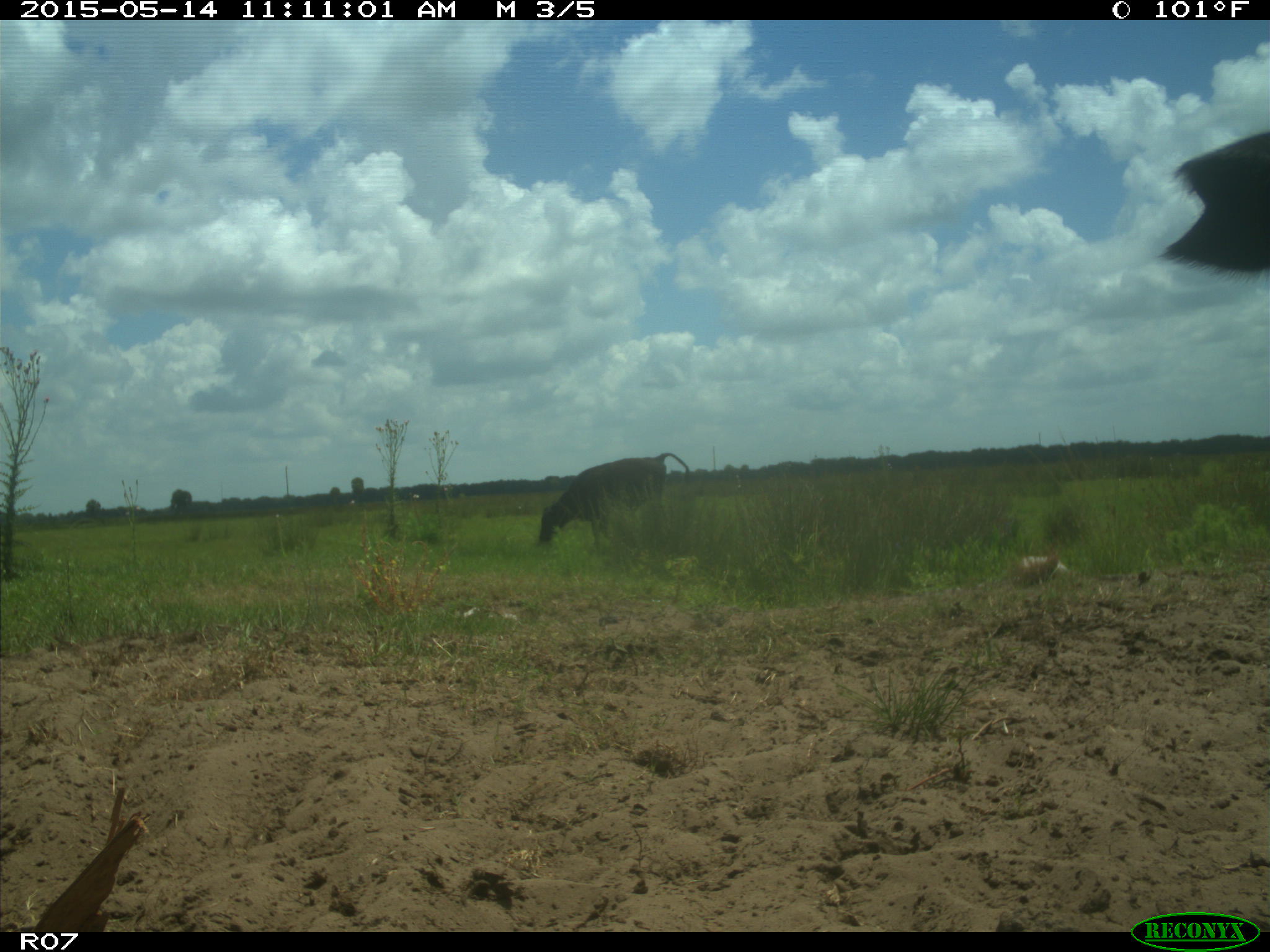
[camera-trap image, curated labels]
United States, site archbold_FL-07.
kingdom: Animalia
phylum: Chordata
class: Mammalia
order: Artiodactyla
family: Bovidae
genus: Bos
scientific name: Bos taurus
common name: domestic cow